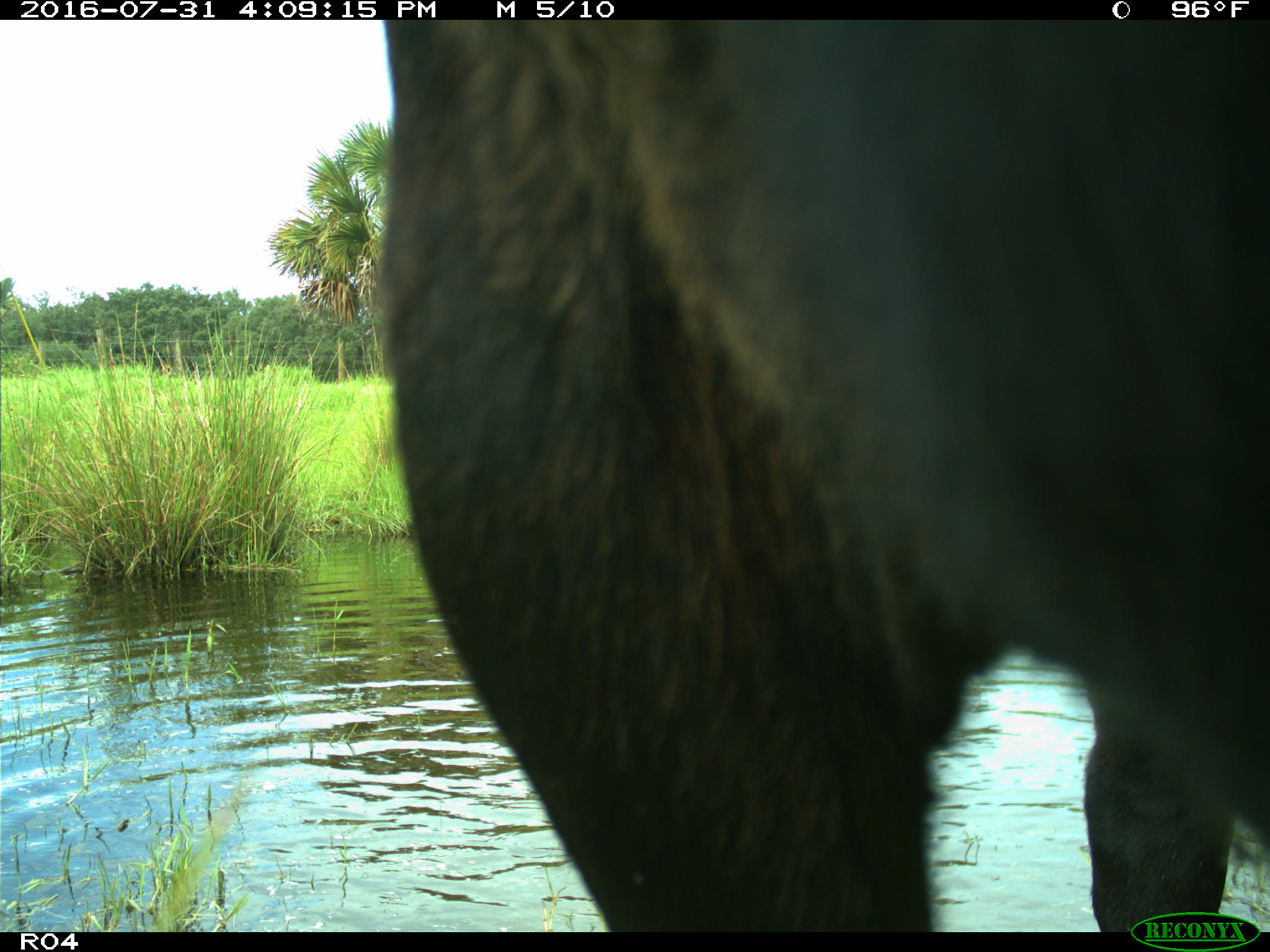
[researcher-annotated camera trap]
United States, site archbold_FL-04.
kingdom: Animalia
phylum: Chordata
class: Mammalia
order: Artiodactyla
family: Bovidae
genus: Bos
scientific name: Bos taurus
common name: domestic cow